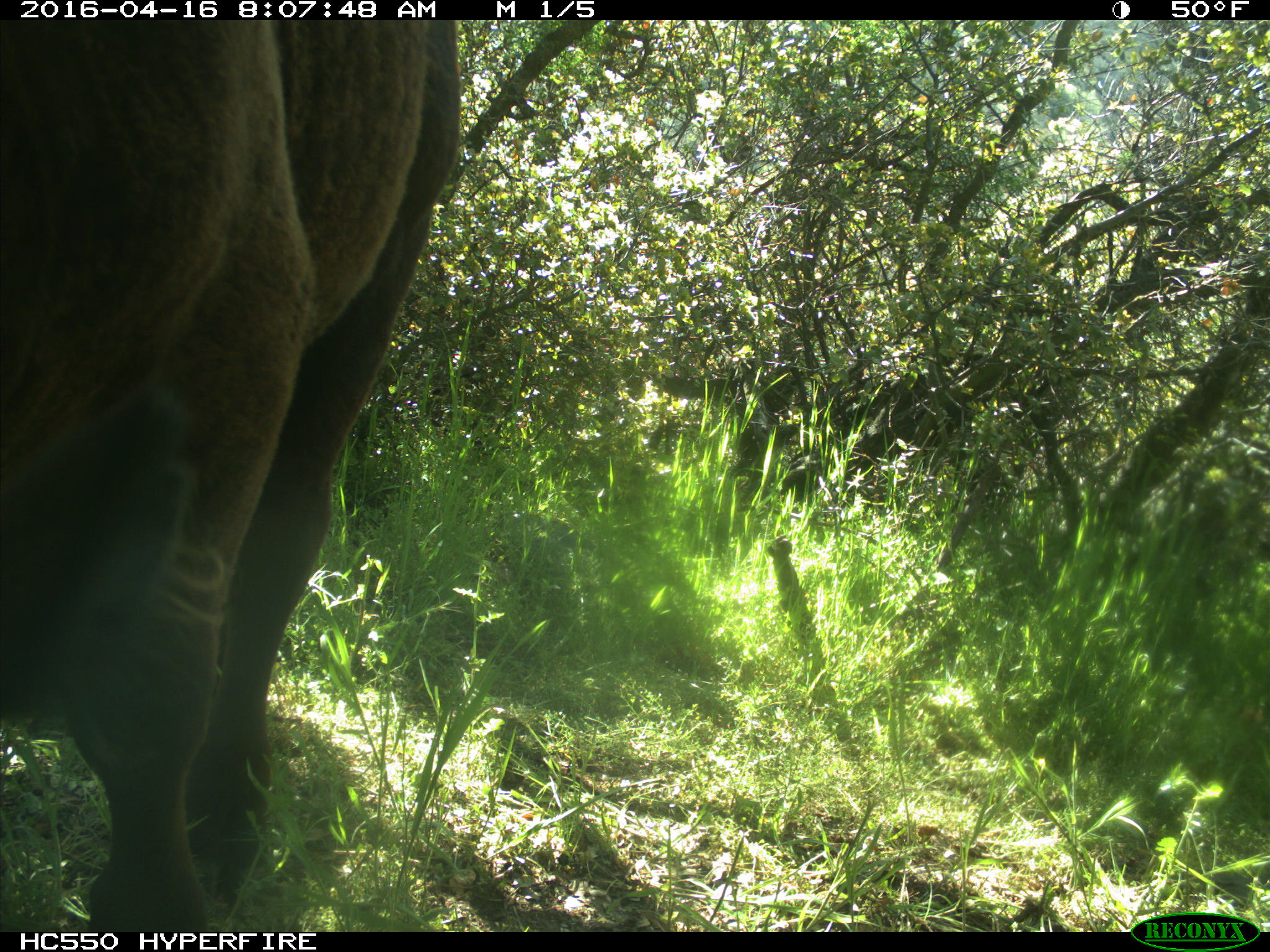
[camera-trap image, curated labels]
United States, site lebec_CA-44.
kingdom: Animalia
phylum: Chordata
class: Mammalia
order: Artiodactyla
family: Bovidae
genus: Bos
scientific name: Bos taurus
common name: domestic cow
Bos taurus (domestic cow).